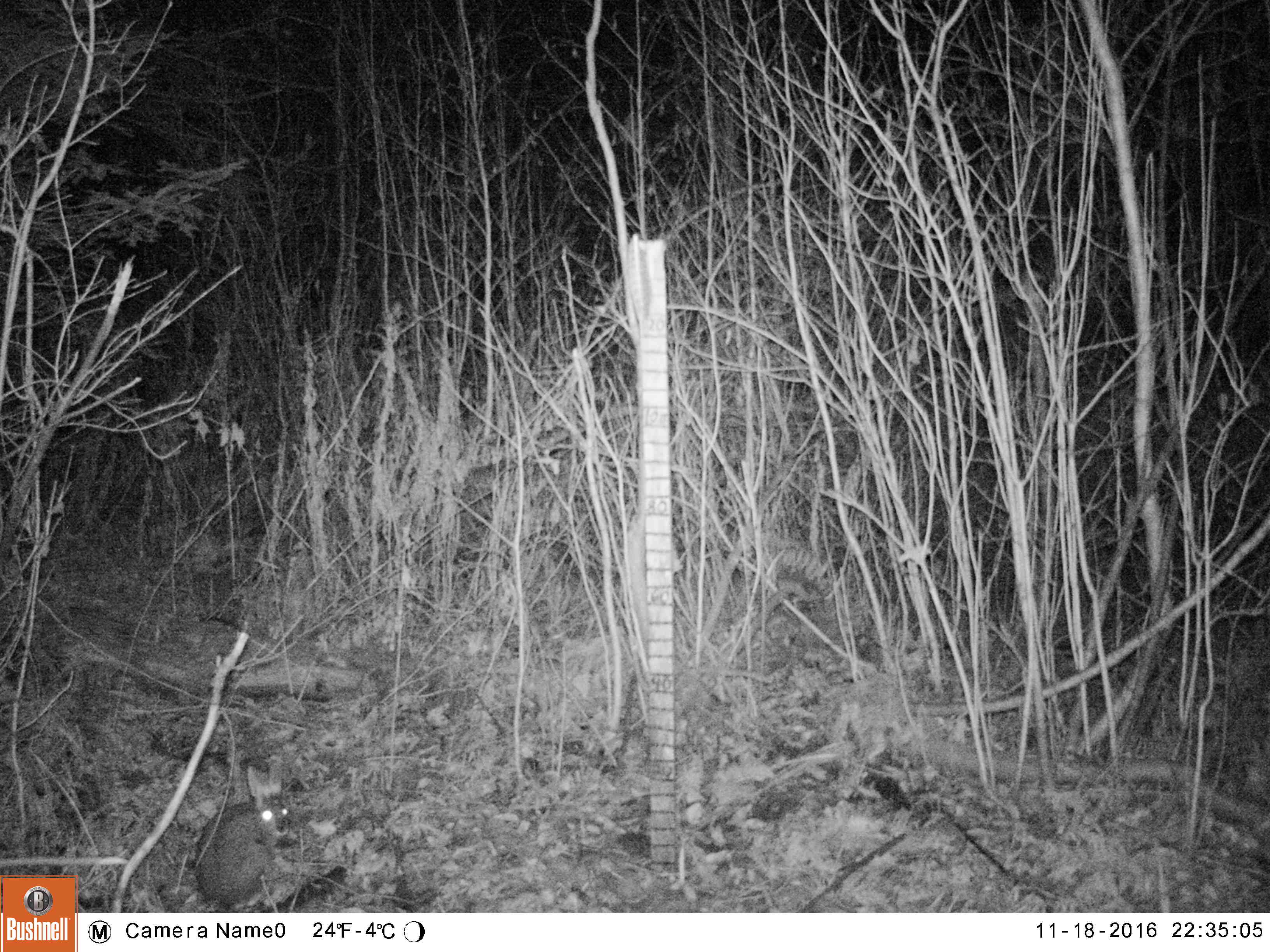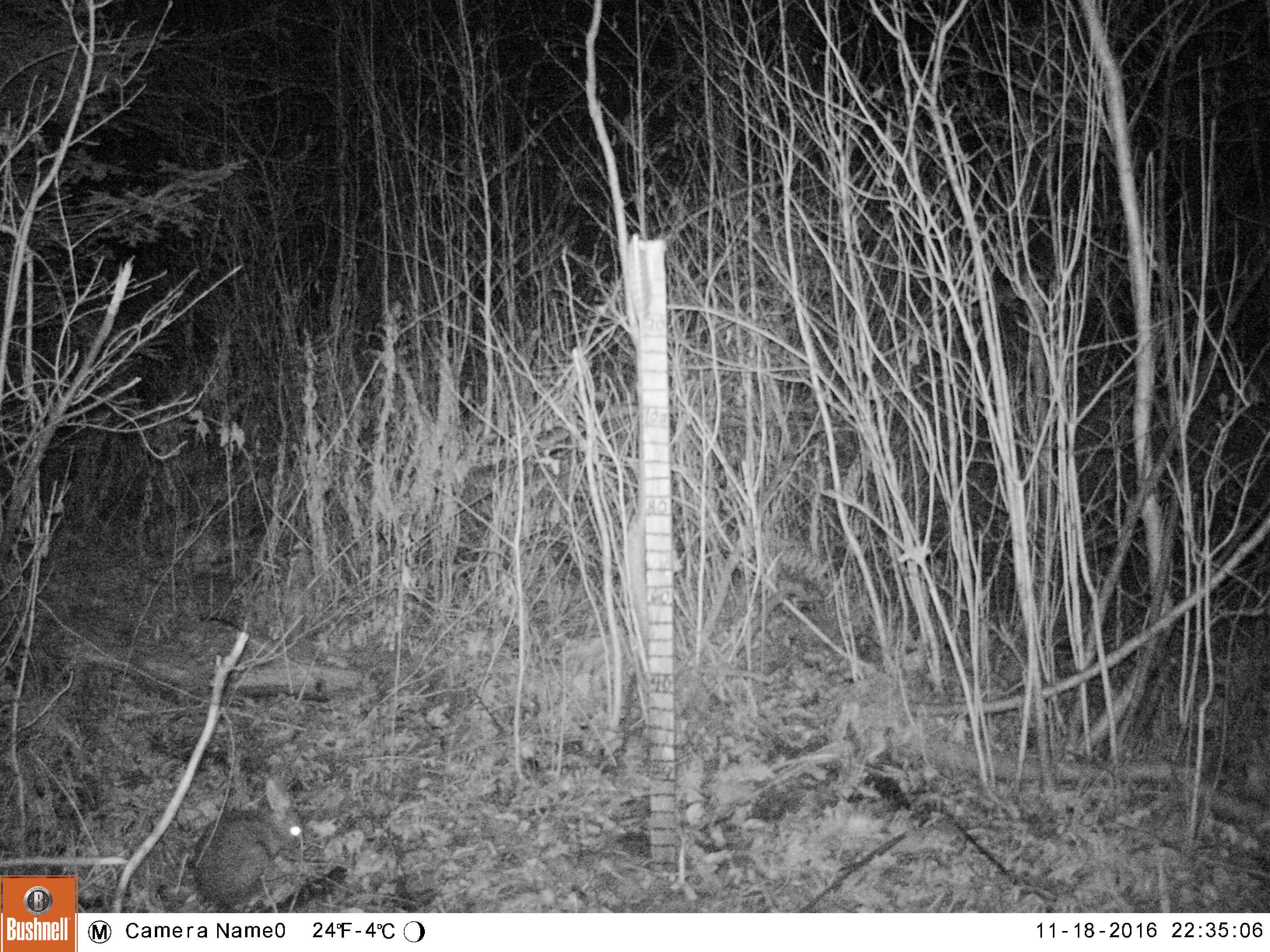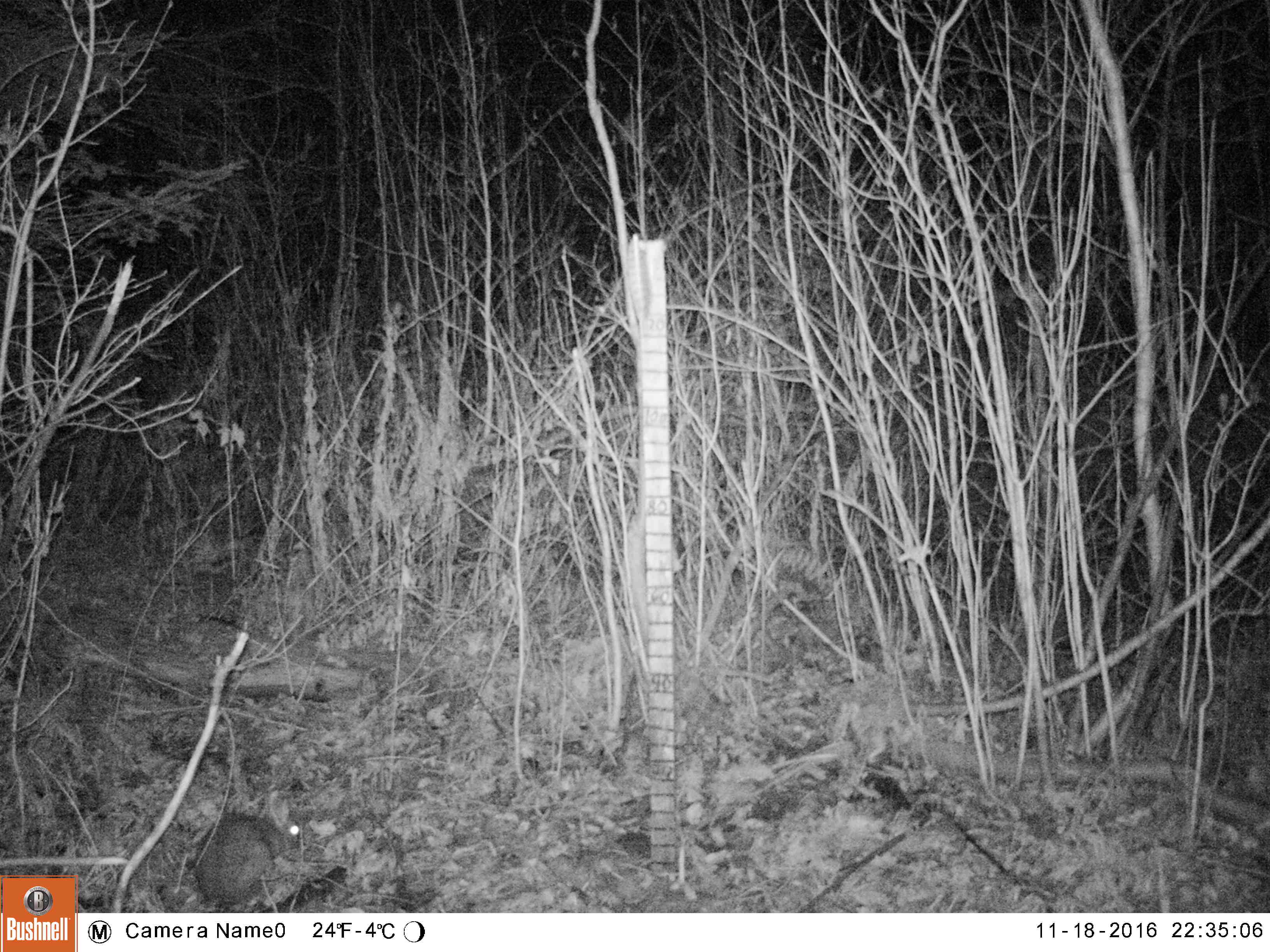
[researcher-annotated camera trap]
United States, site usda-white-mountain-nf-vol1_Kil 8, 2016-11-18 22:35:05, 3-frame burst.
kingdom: Animalia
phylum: Chordata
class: Mammalia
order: Lagomorpha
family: Leporidae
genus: Lepus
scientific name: Lepus americanus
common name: snowshoe hare